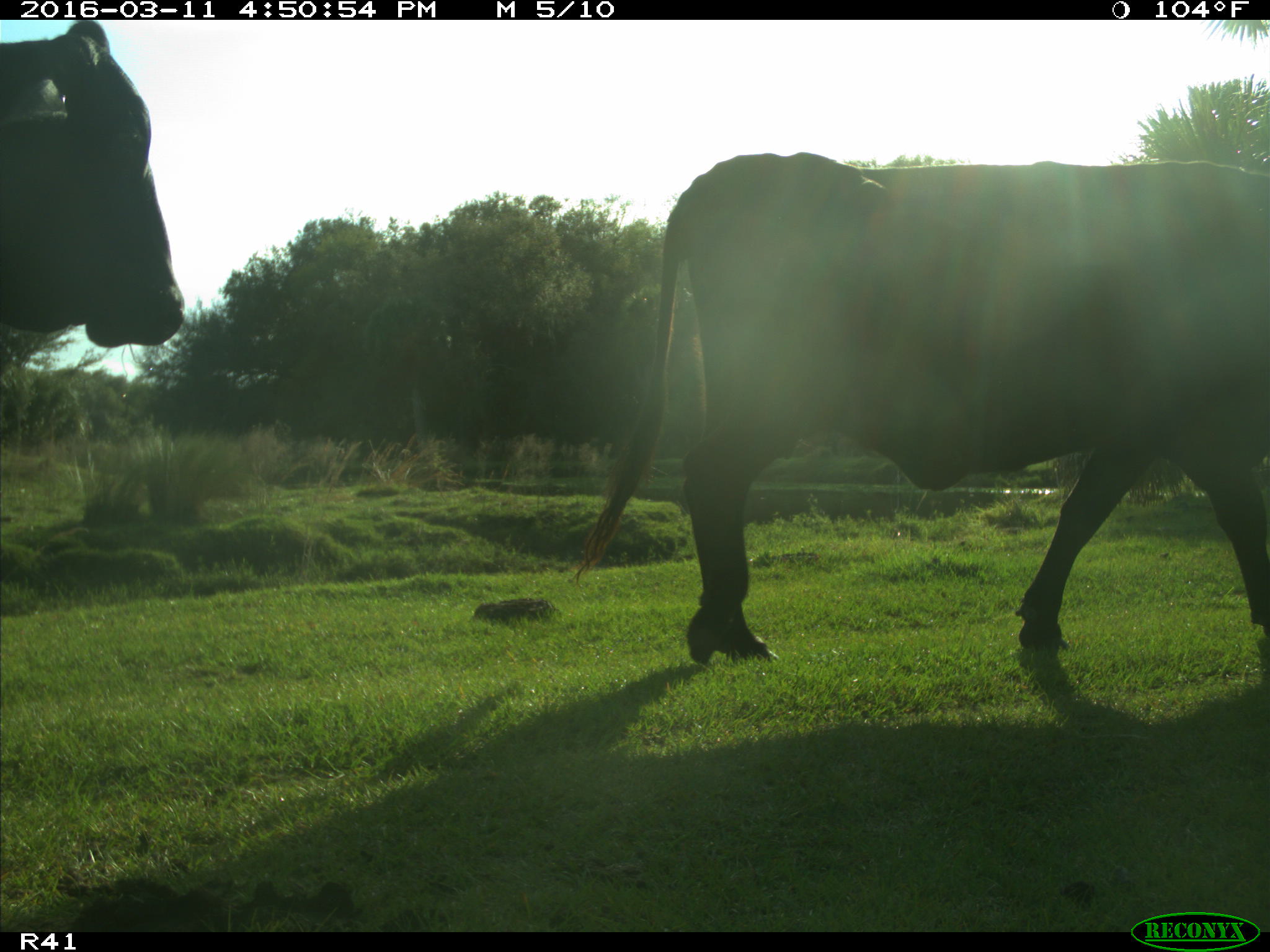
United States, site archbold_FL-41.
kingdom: Animalia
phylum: Chordata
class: Mammalia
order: Artiodactyla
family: Bovidae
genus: Bos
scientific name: Bos taurus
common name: domestic cow